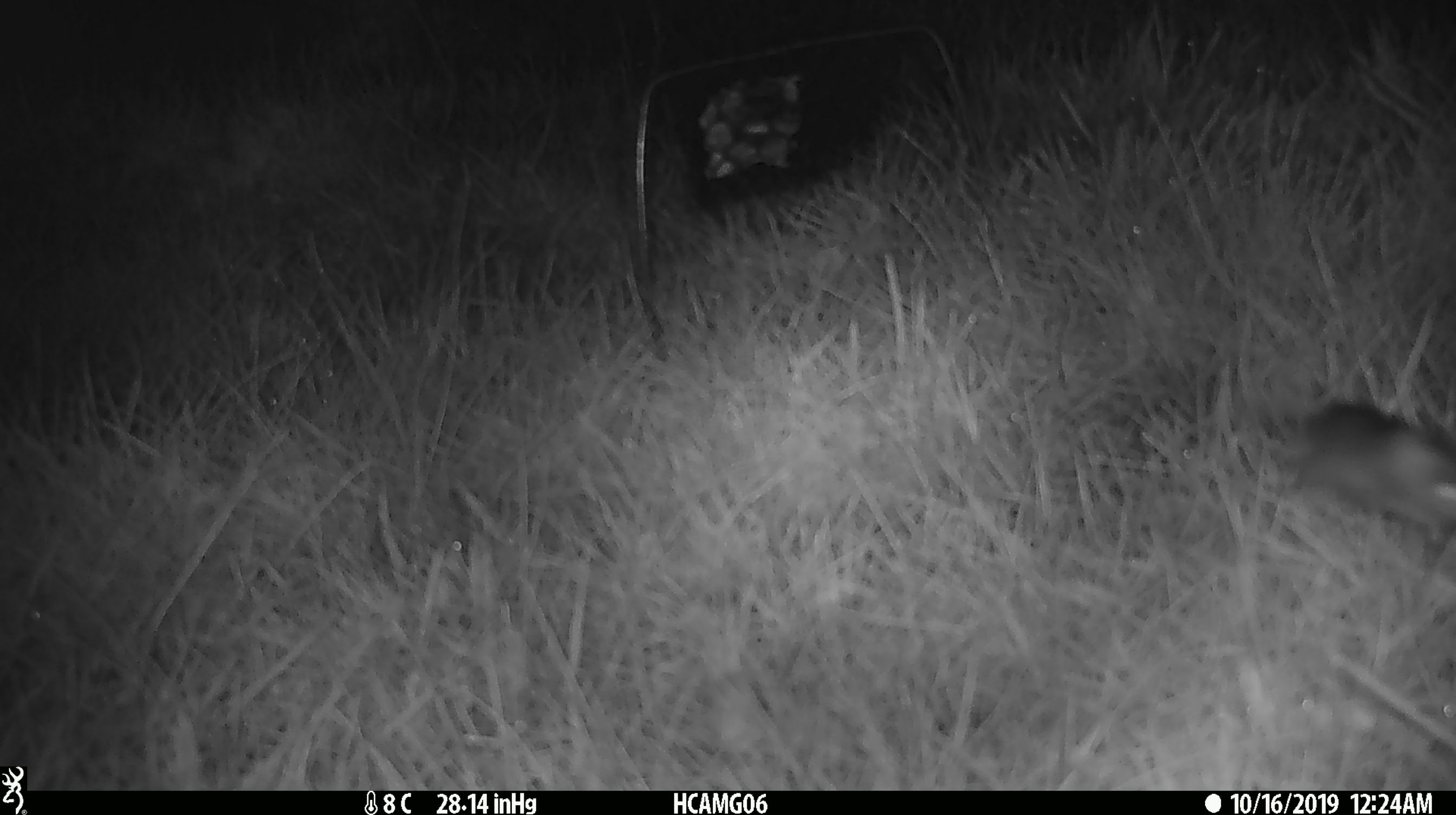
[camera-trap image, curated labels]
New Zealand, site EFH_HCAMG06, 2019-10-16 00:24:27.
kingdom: Animalia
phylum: Chordata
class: Mammalia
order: Rodentia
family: Muridae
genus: Mus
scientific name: Mus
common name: mouse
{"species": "mouse (Mus)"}